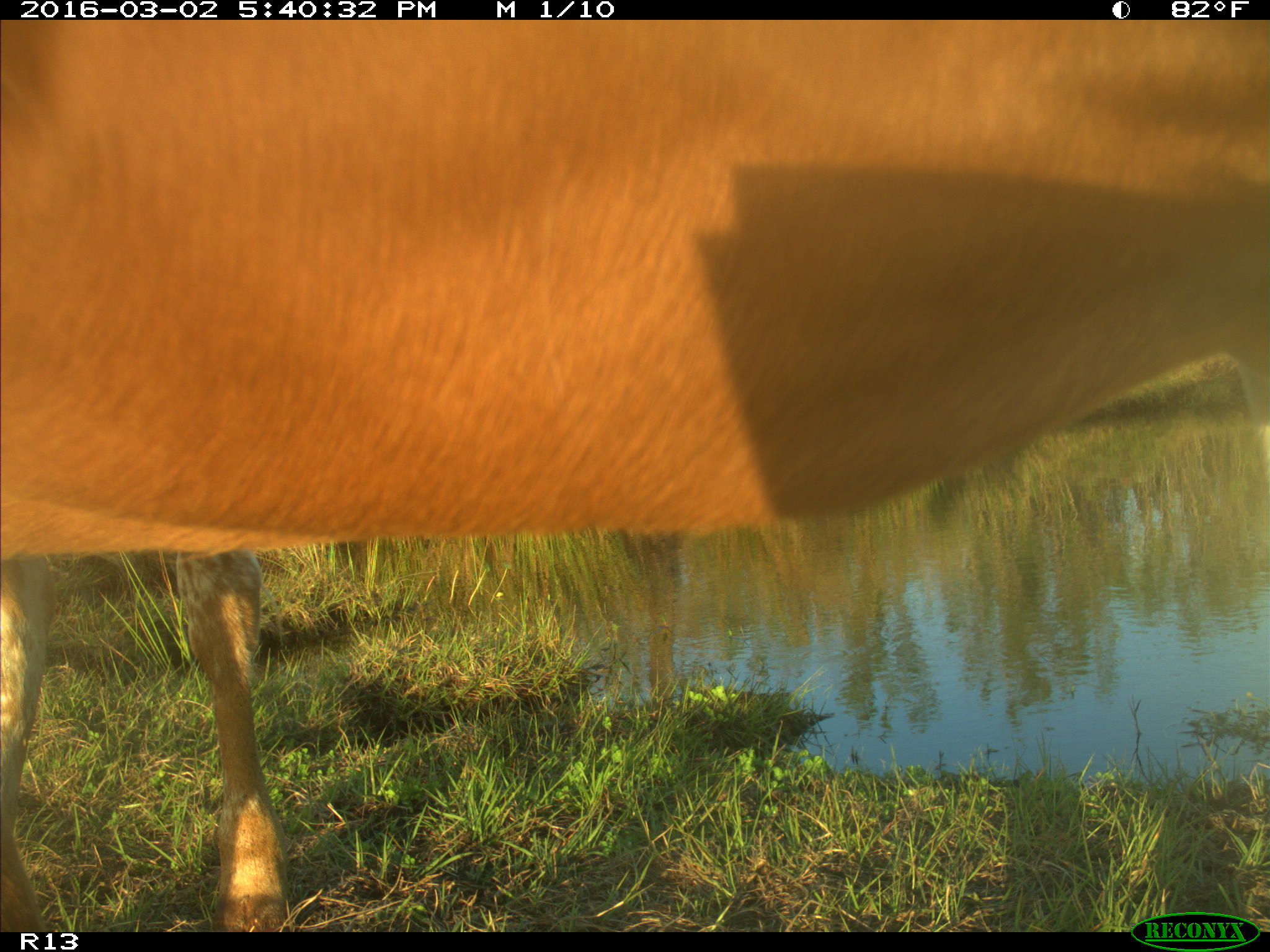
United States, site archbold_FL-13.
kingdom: Animalia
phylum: Chordata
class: Mammalia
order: Artiodactyla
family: Bovidae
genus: Bos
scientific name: Bos taurus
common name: domestic cow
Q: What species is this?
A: Bos taurus (domestic cow).